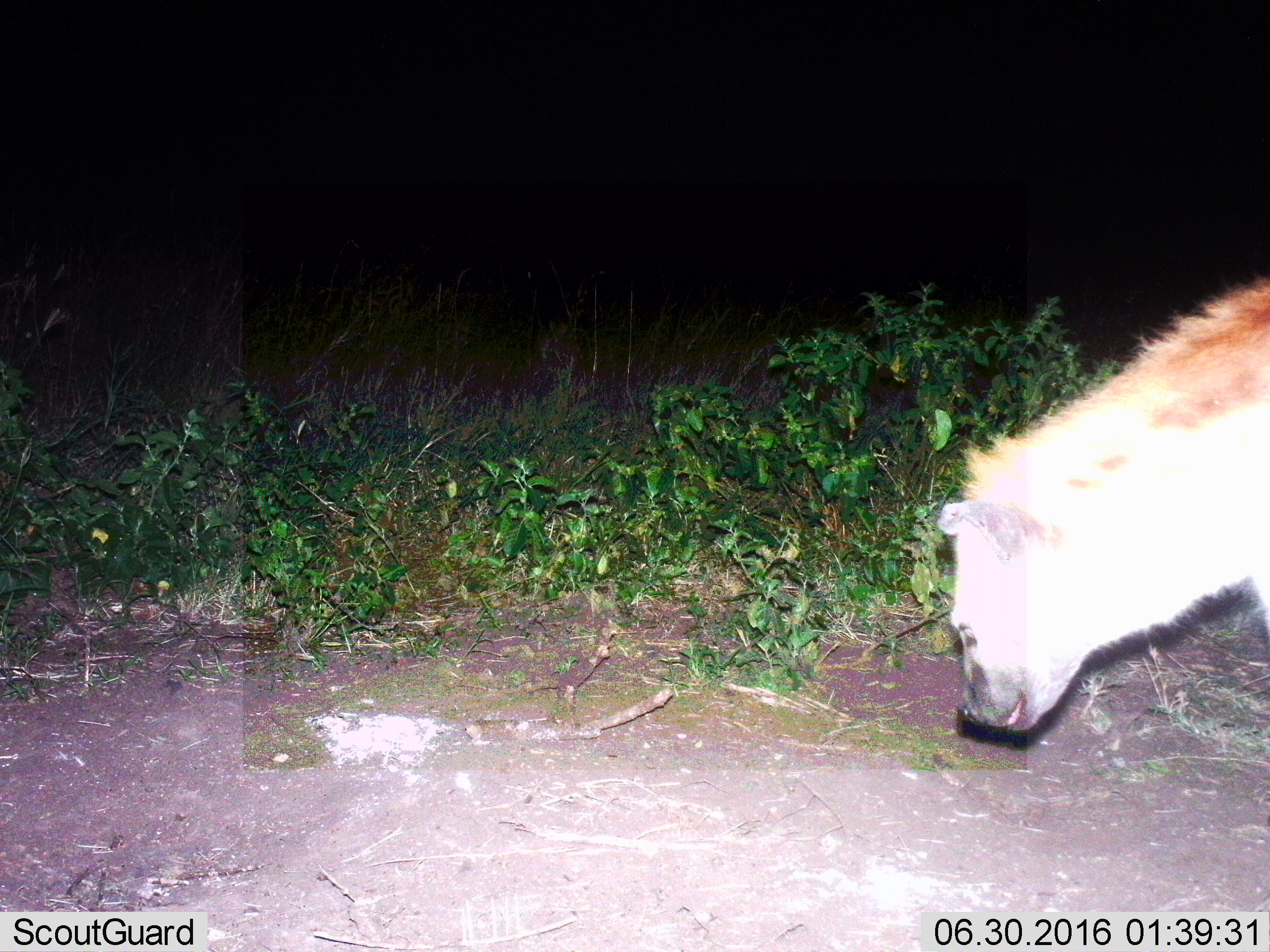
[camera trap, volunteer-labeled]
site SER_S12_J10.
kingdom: Animalia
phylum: Chordata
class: Mammalia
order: Carnivora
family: Hyaenidae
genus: Crocuta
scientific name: Crocuta crocuta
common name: spotted hyena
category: hyenaspotted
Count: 1.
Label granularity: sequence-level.